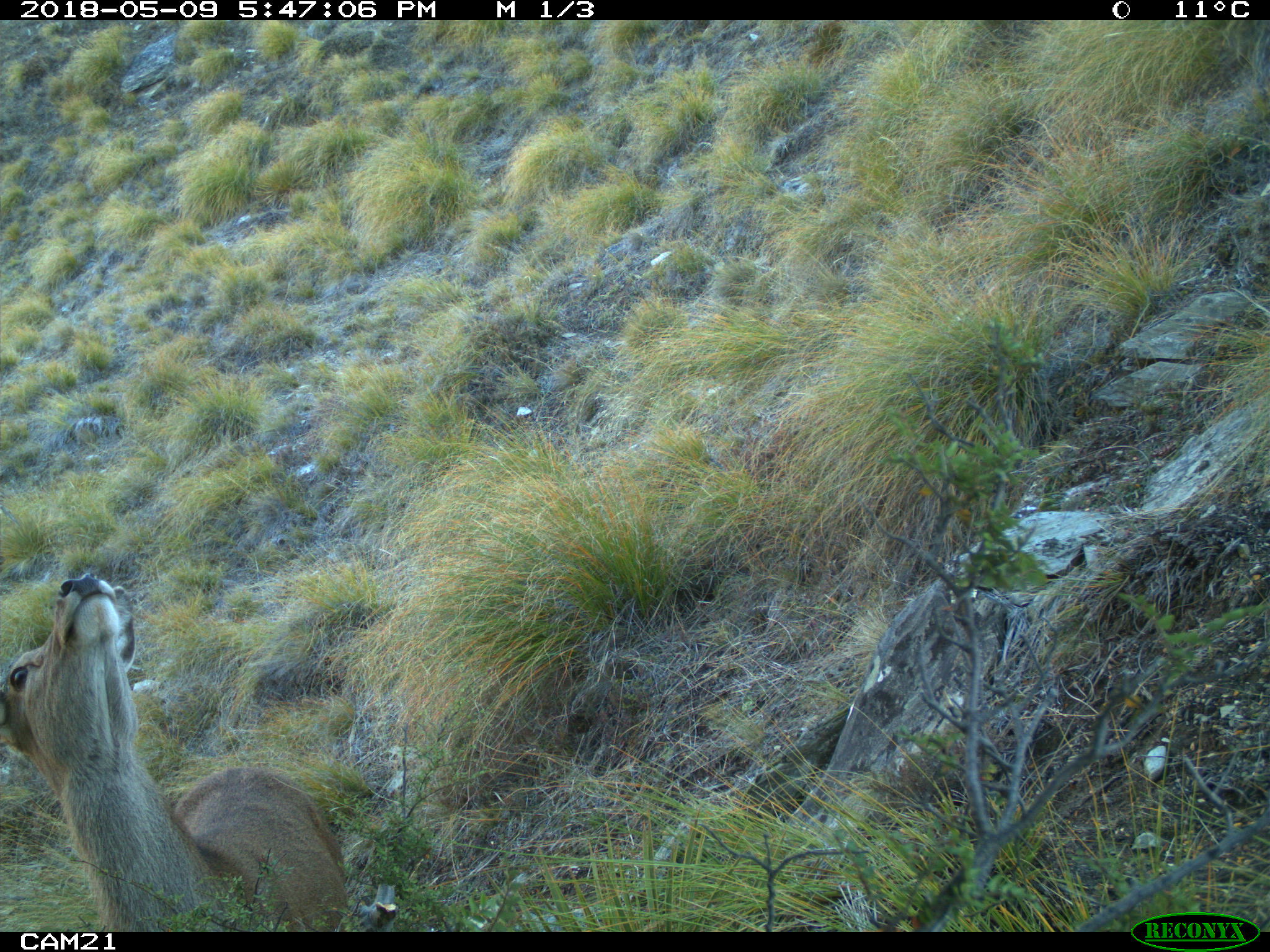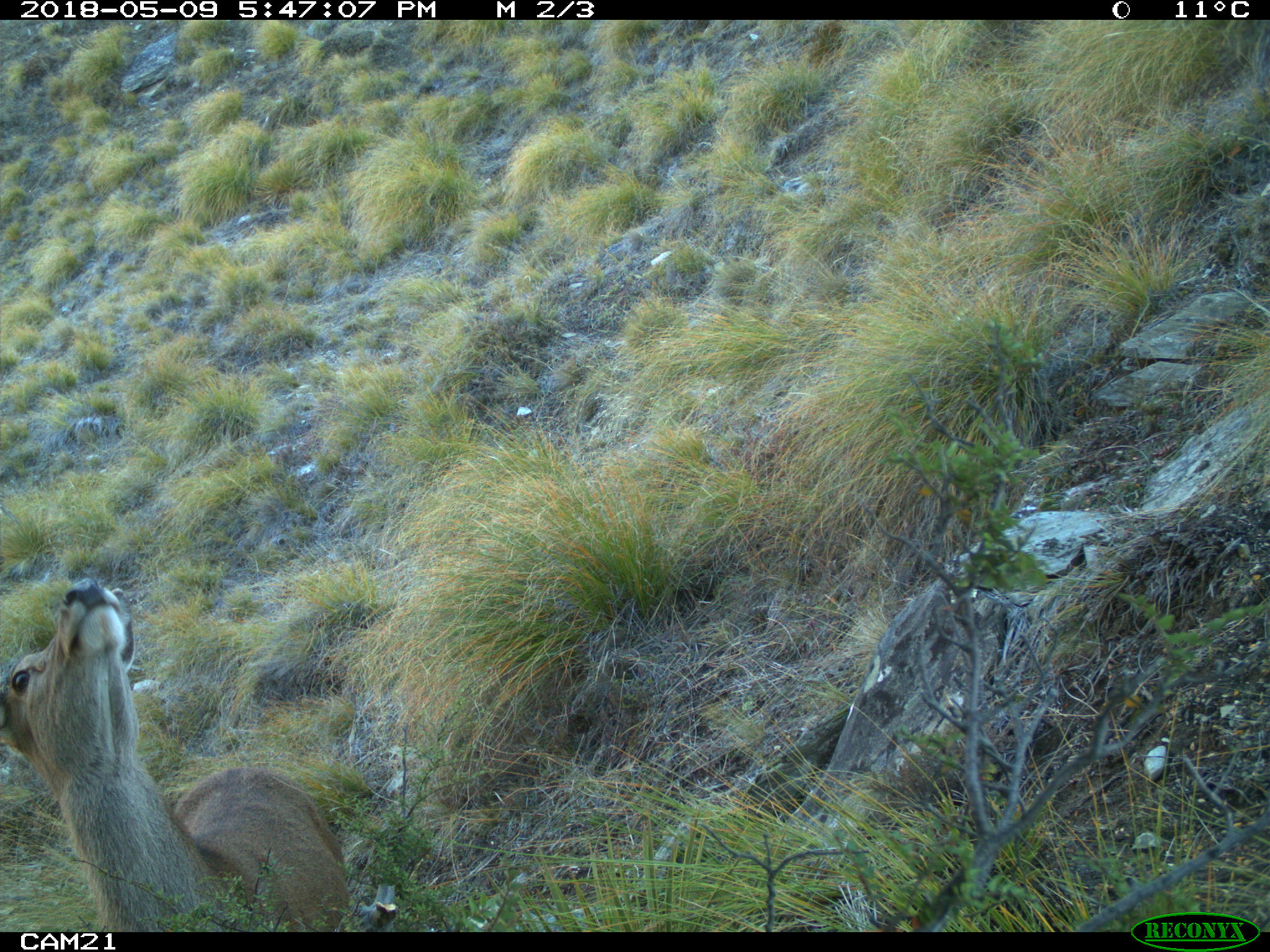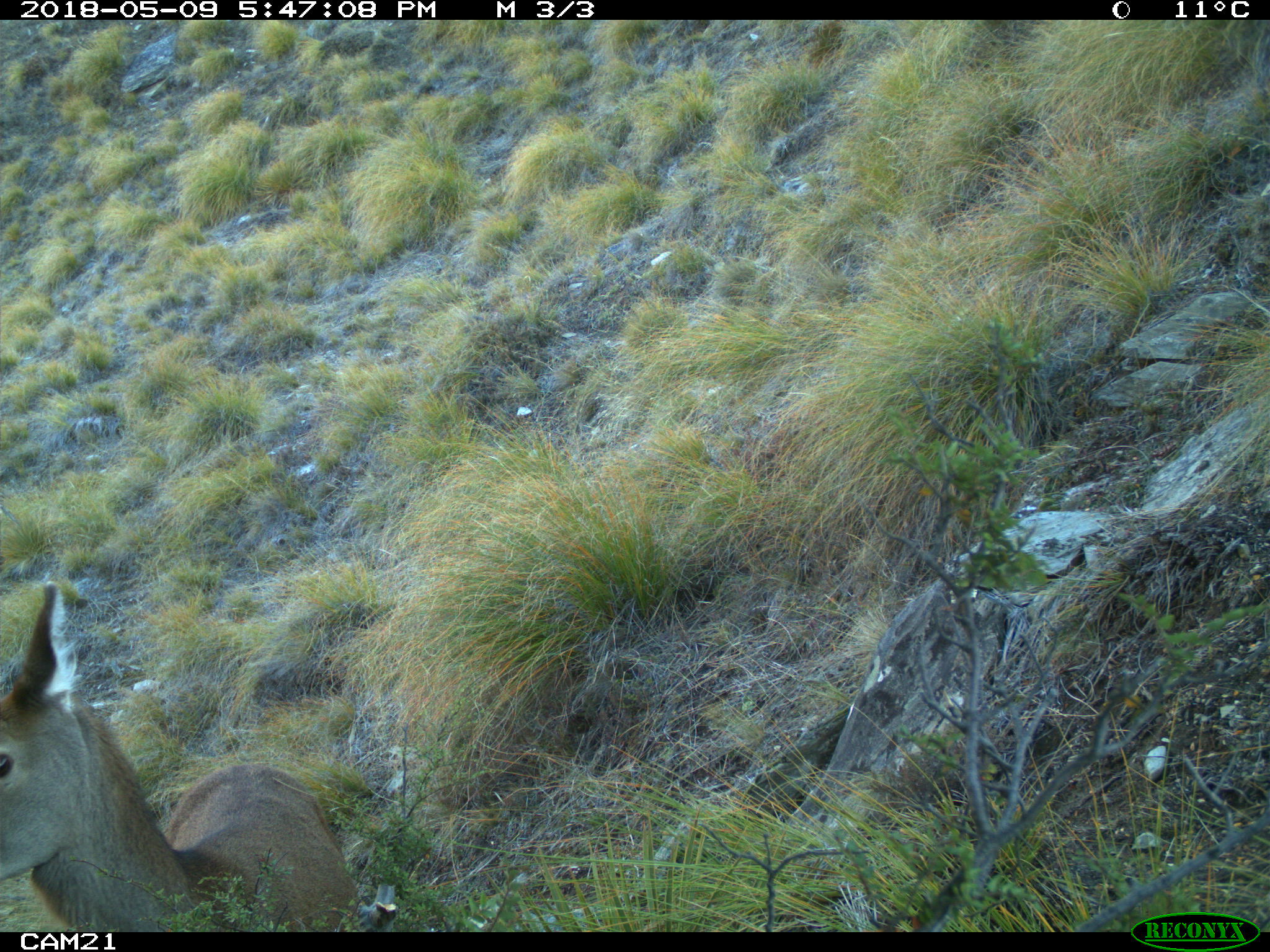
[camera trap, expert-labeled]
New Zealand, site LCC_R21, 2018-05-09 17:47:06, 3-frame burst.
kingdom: Animalia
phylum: Chordata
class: Mammalia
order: Artiodactyla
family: Cervidae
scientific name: Cervidae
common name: deer